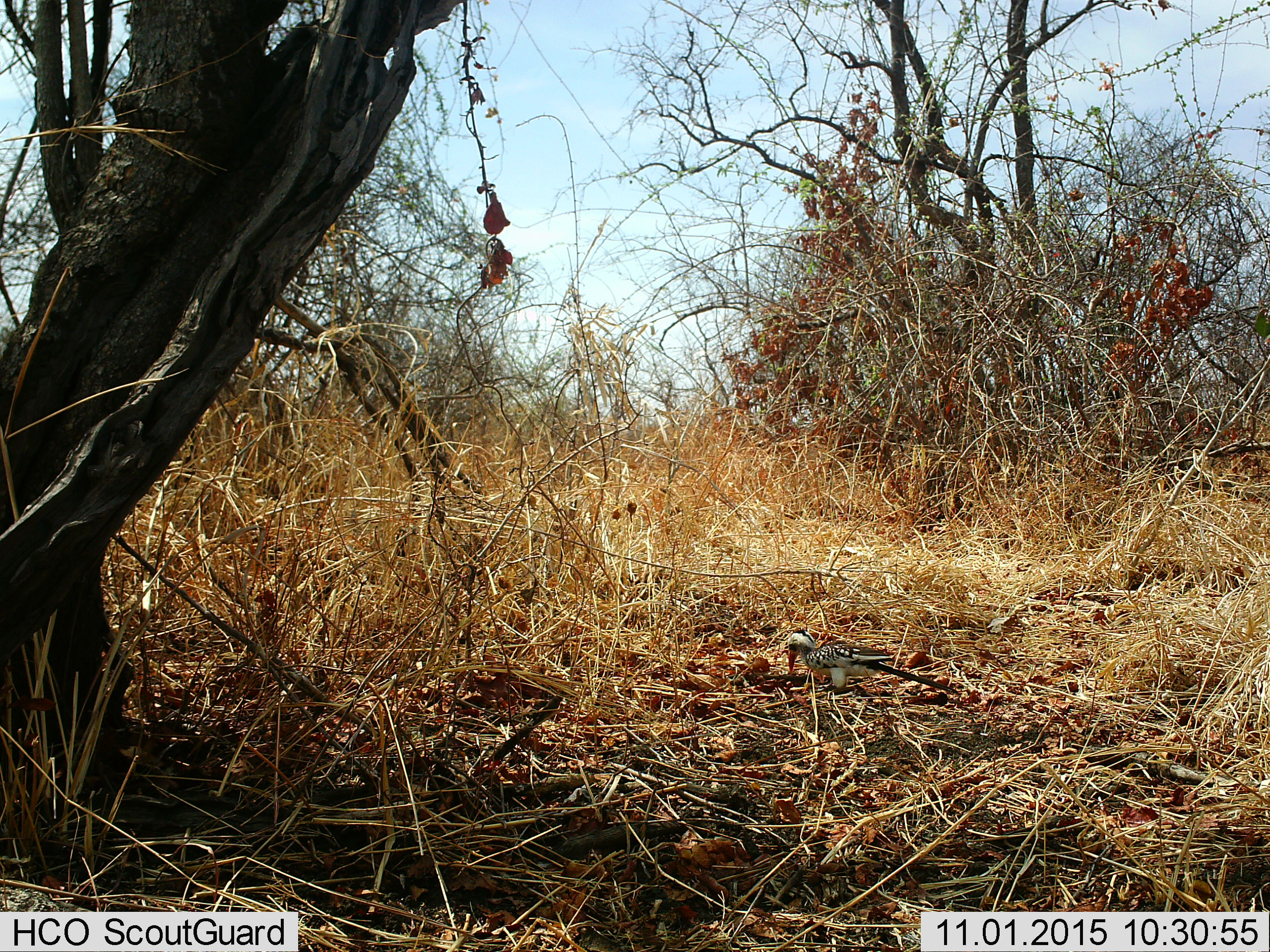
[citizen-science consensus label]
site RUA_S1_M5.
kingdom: Animalia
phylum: Chordata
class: Aves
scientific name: Aves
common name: bird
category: birdother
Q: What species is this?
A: Birdother (bird) (Aves).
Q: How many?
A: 1.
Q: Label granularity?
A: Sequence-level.